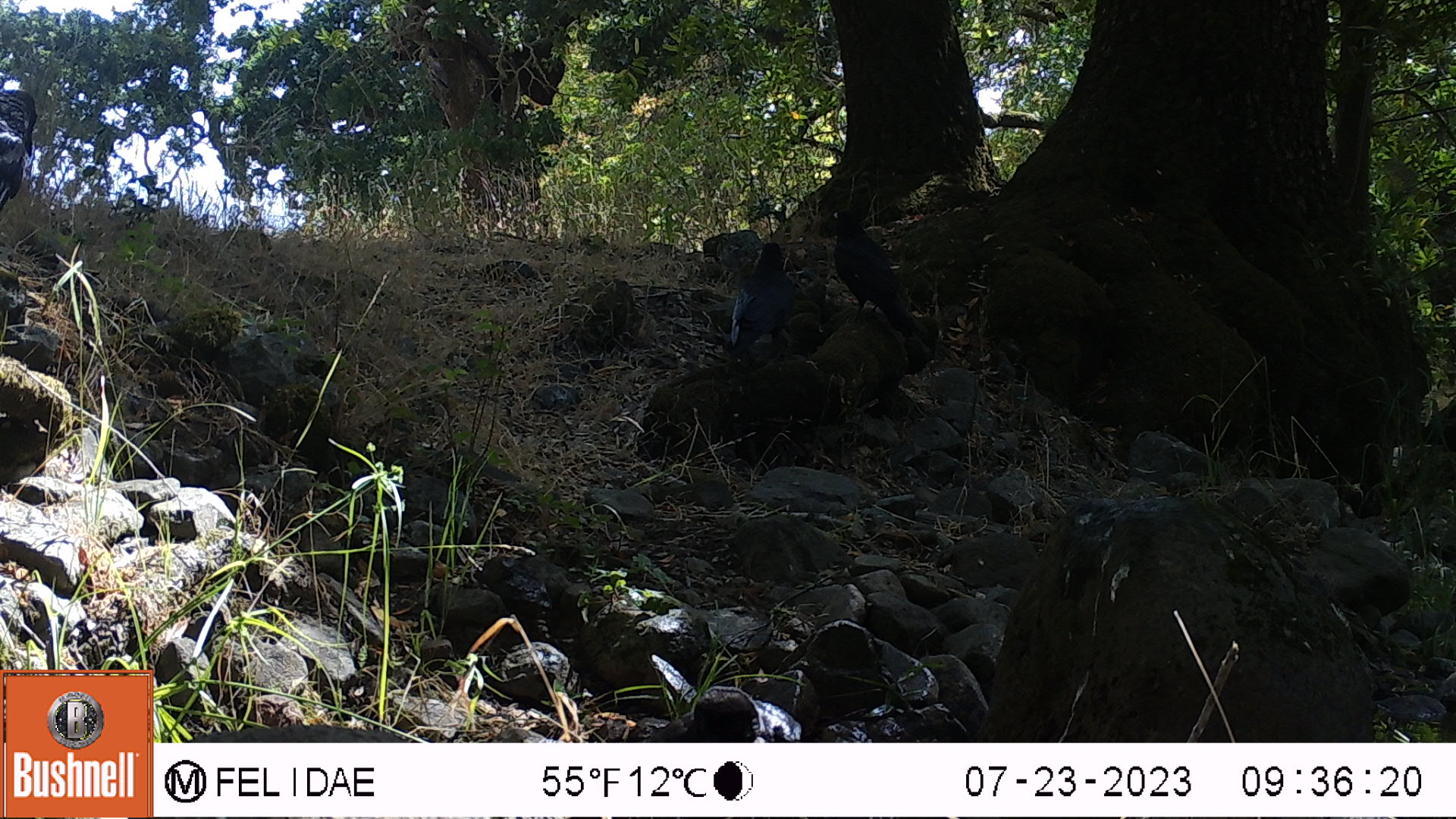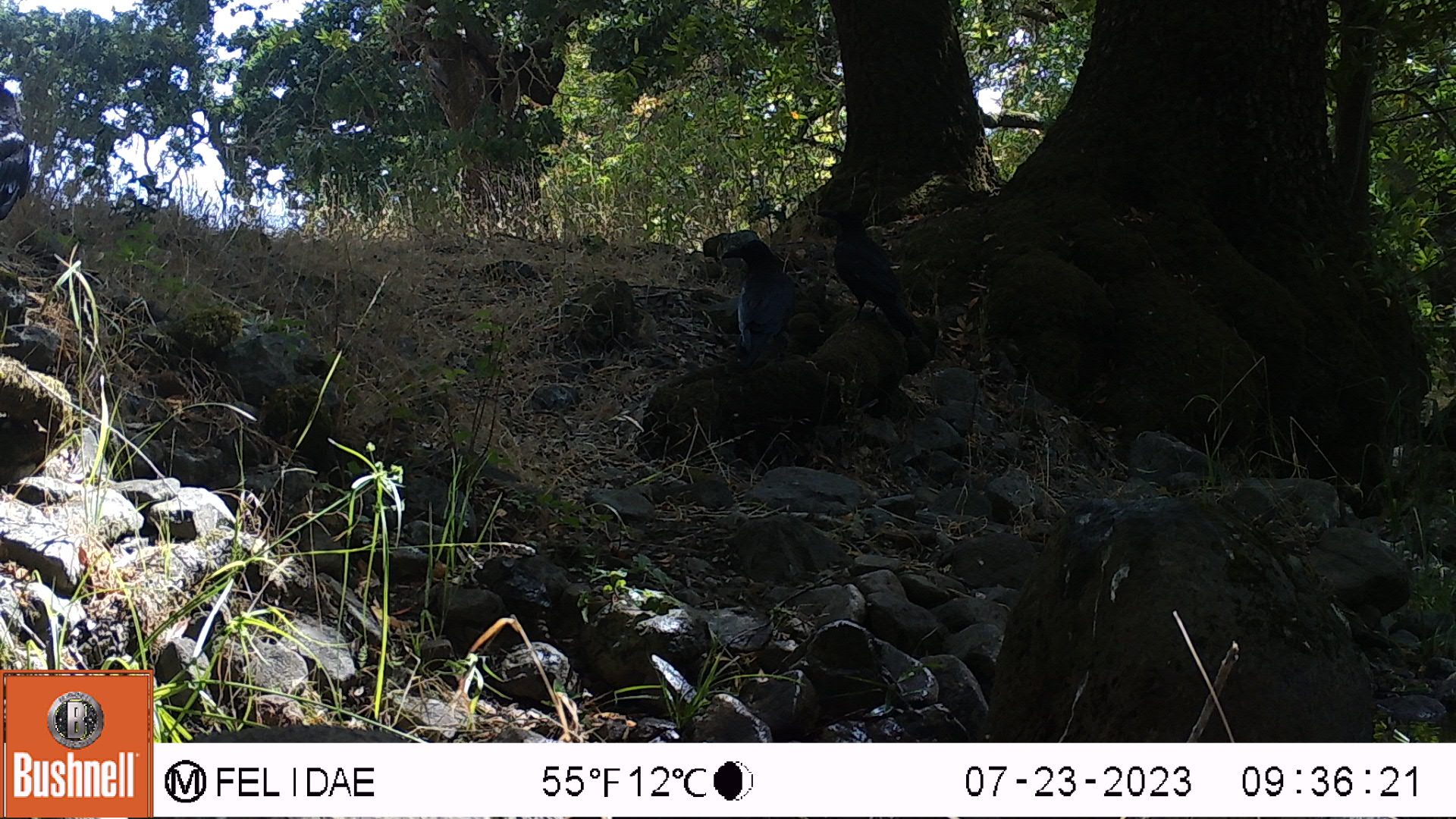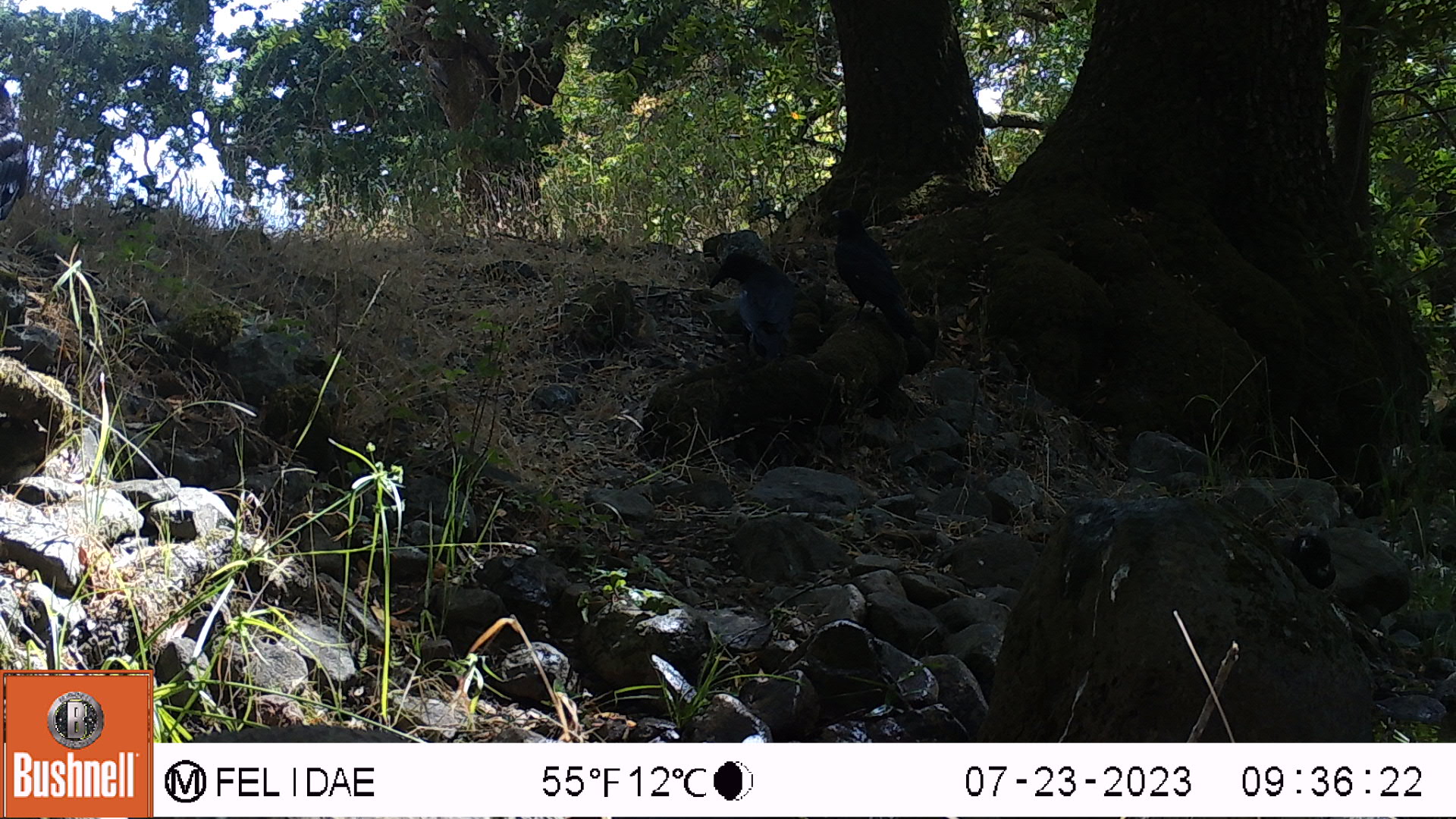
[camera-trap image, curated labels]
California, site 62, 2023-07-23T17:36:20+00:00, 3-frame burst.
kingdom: Animalia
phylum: Chordata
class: Aves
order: Passeriformes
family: Corvidae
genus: Corvus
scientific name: Corvus brachyrhynchos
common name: american crow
American crow (Corvus brachyrhynchos).